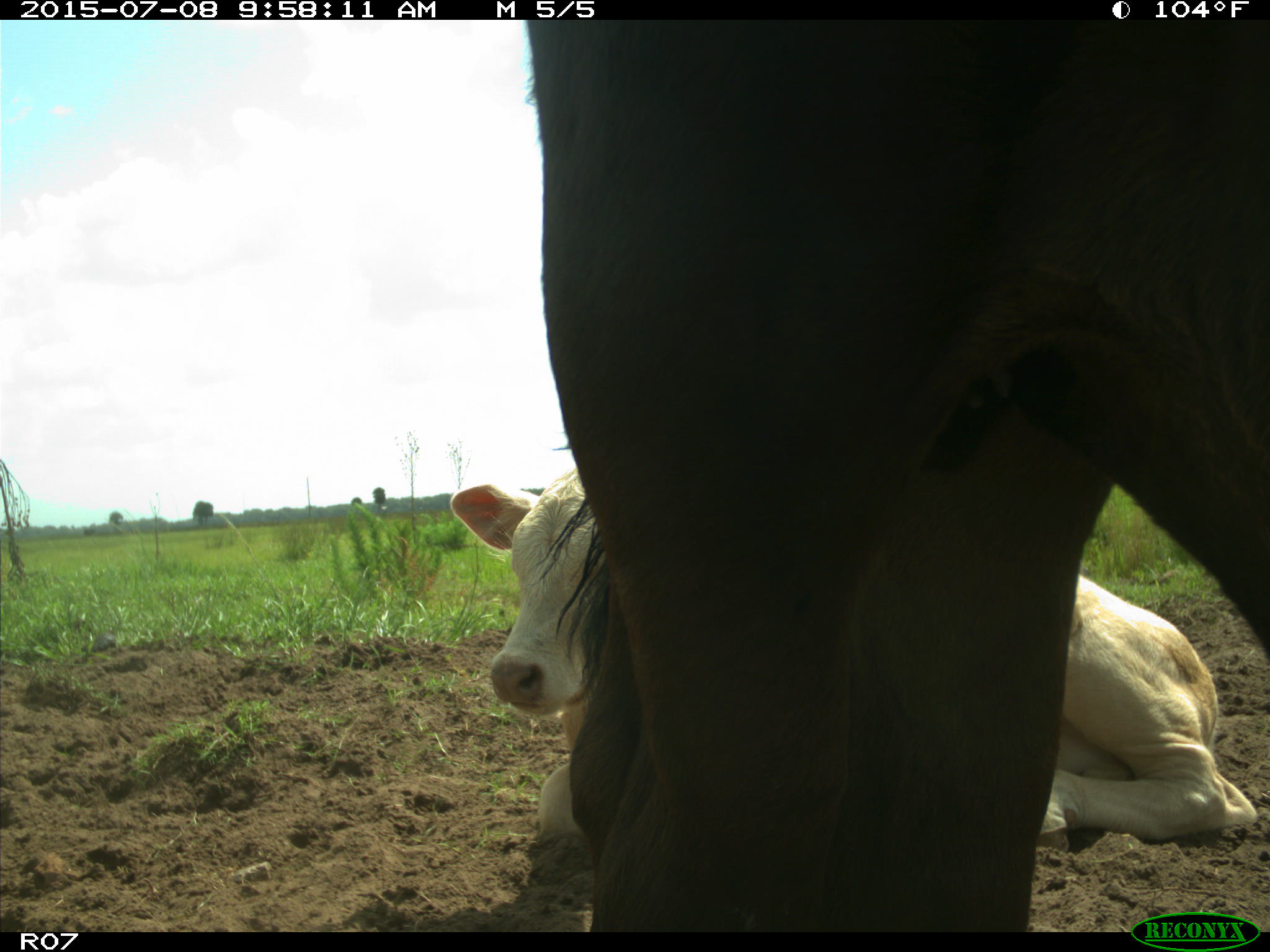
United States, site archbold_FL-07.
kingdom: Animalia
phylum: Chordata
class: Mammalia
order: Artiodactyla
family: Bovidae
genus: Bos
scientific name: Bos taurus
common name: domestic cow